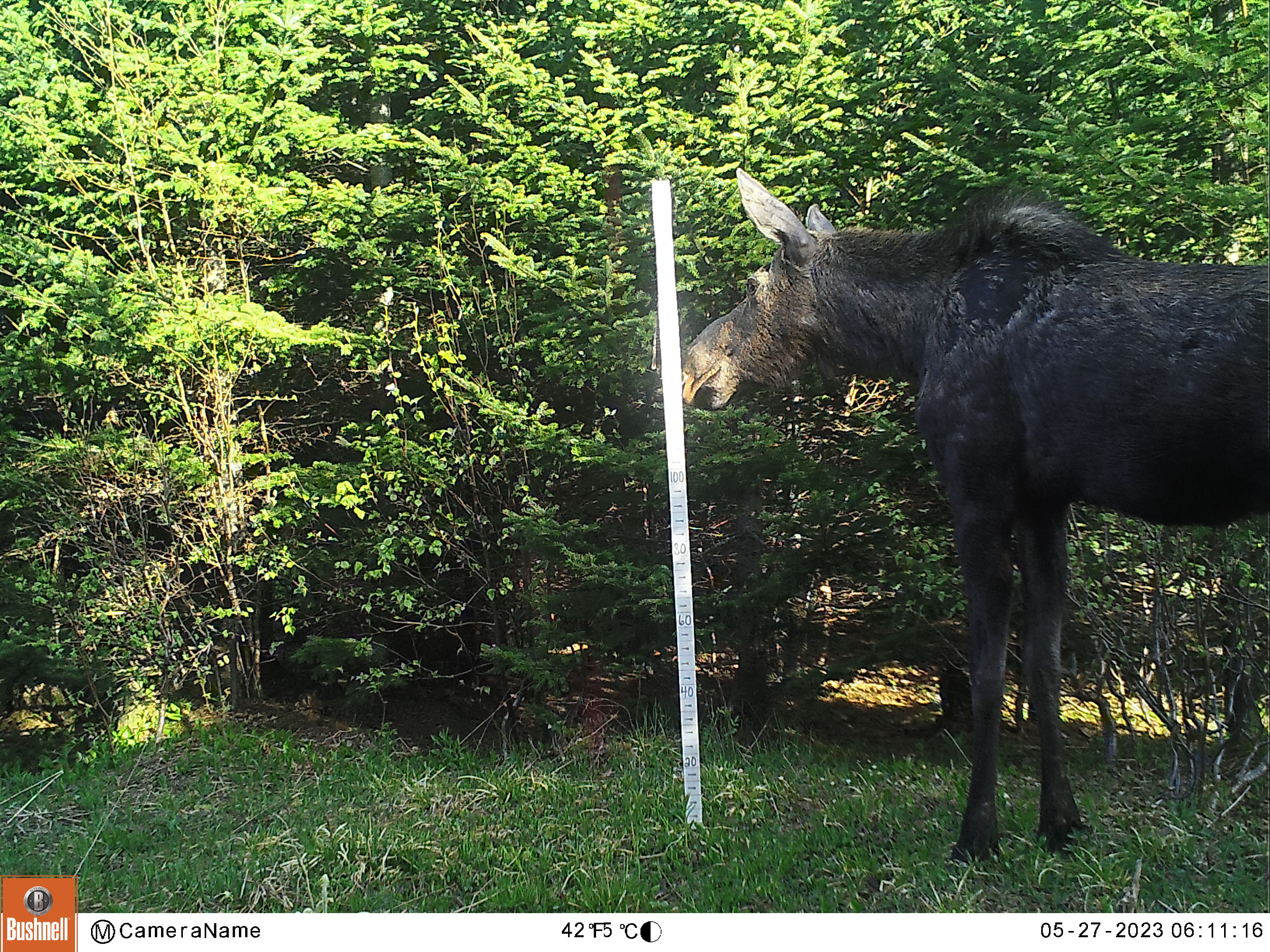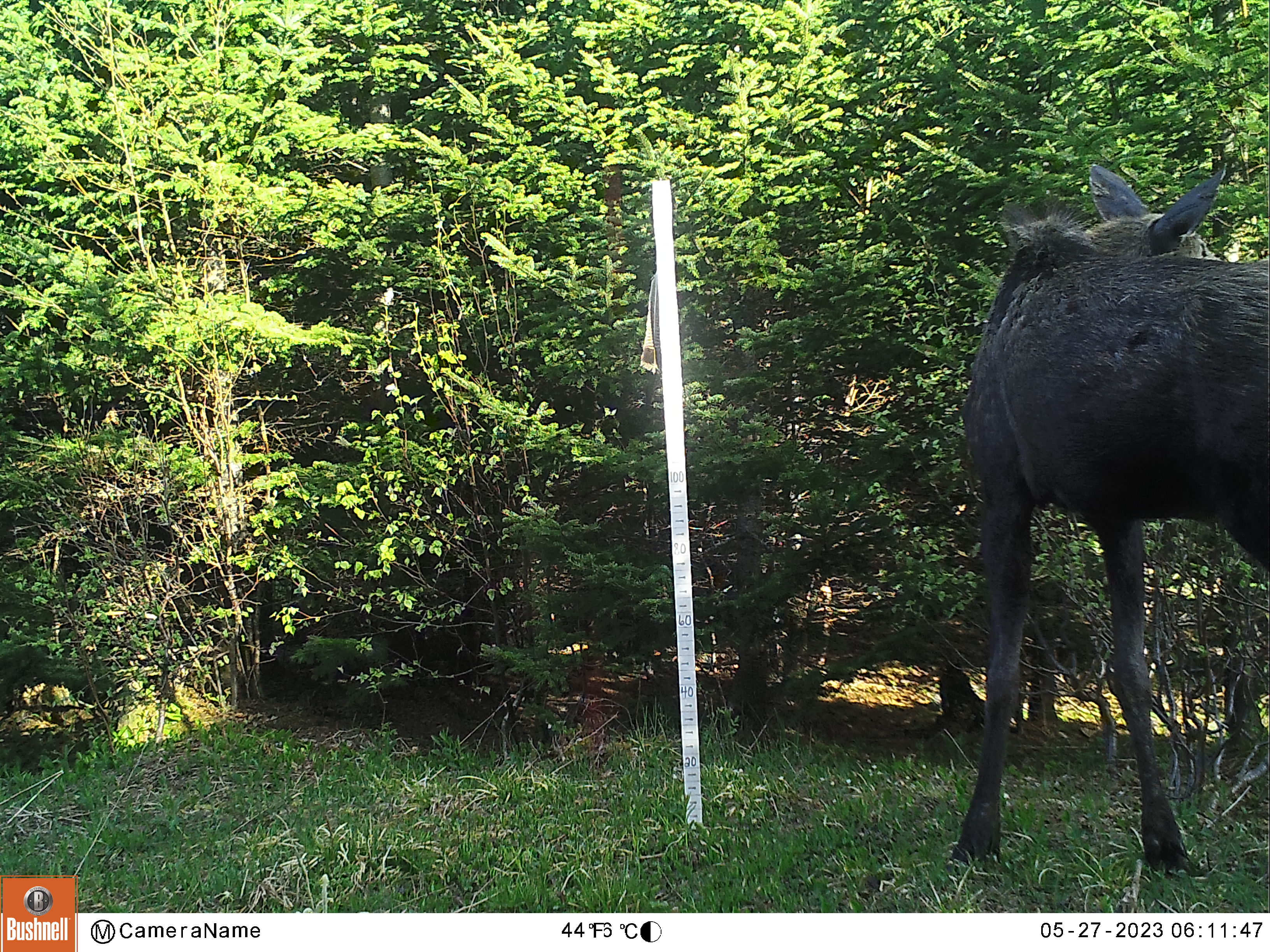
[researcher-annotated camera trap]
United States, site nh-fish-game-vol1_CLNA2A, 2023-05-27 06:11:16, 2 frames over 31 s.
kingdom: Animalia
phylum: Chordata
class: Mammalia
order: Artiodactyla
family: Cervidae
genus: Alces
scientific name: Alces alces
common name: moose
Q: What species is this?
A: Moose (Alces alces).